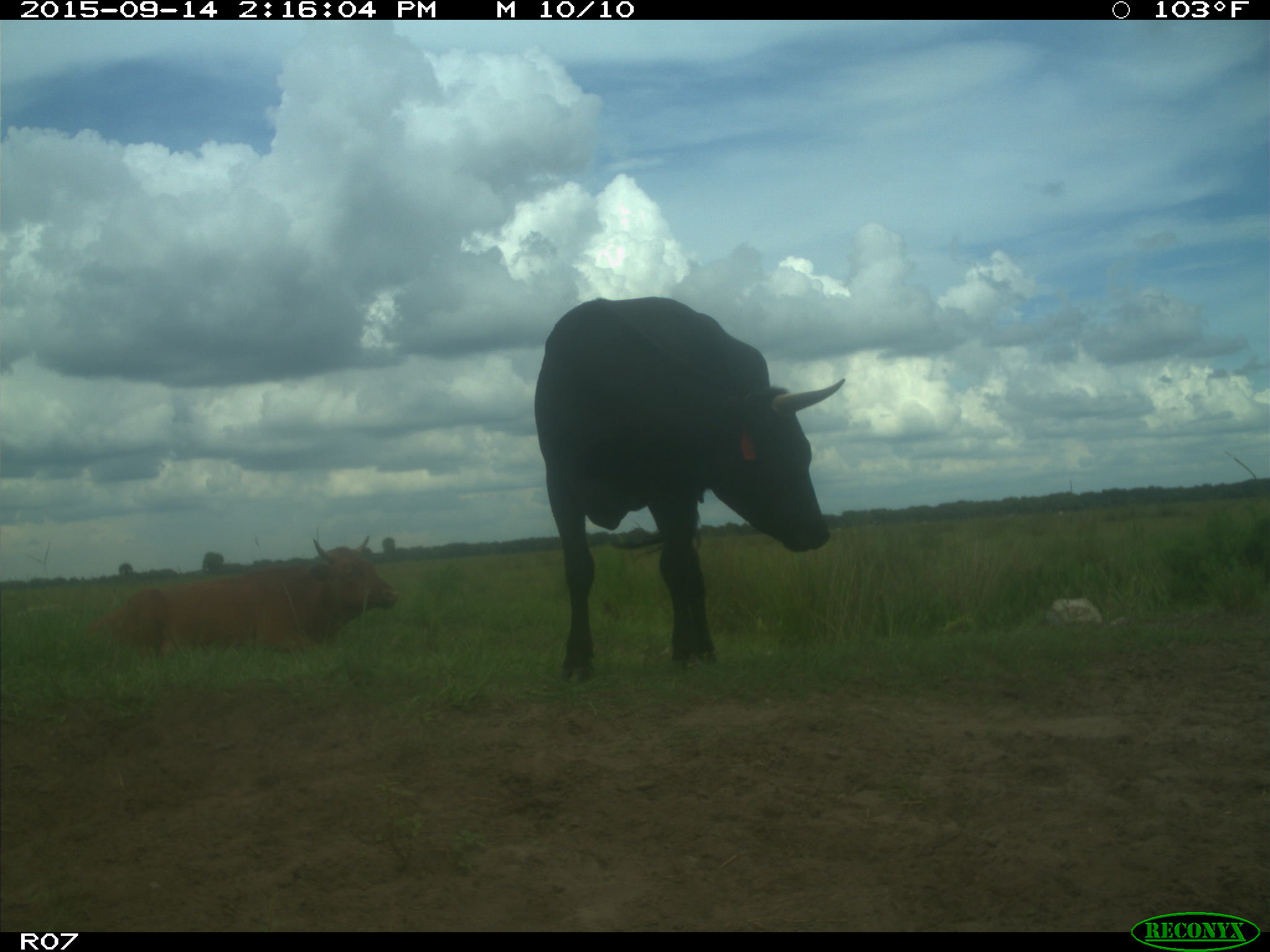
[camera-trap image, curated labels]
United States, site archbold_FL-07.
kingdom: Animalia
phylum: Chordata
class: Mammalia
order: Artiodactyla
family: Bovidae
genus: Bos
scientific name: Bos taurus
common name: domestic cow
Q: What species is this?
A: Bos taurus (domestic cow).